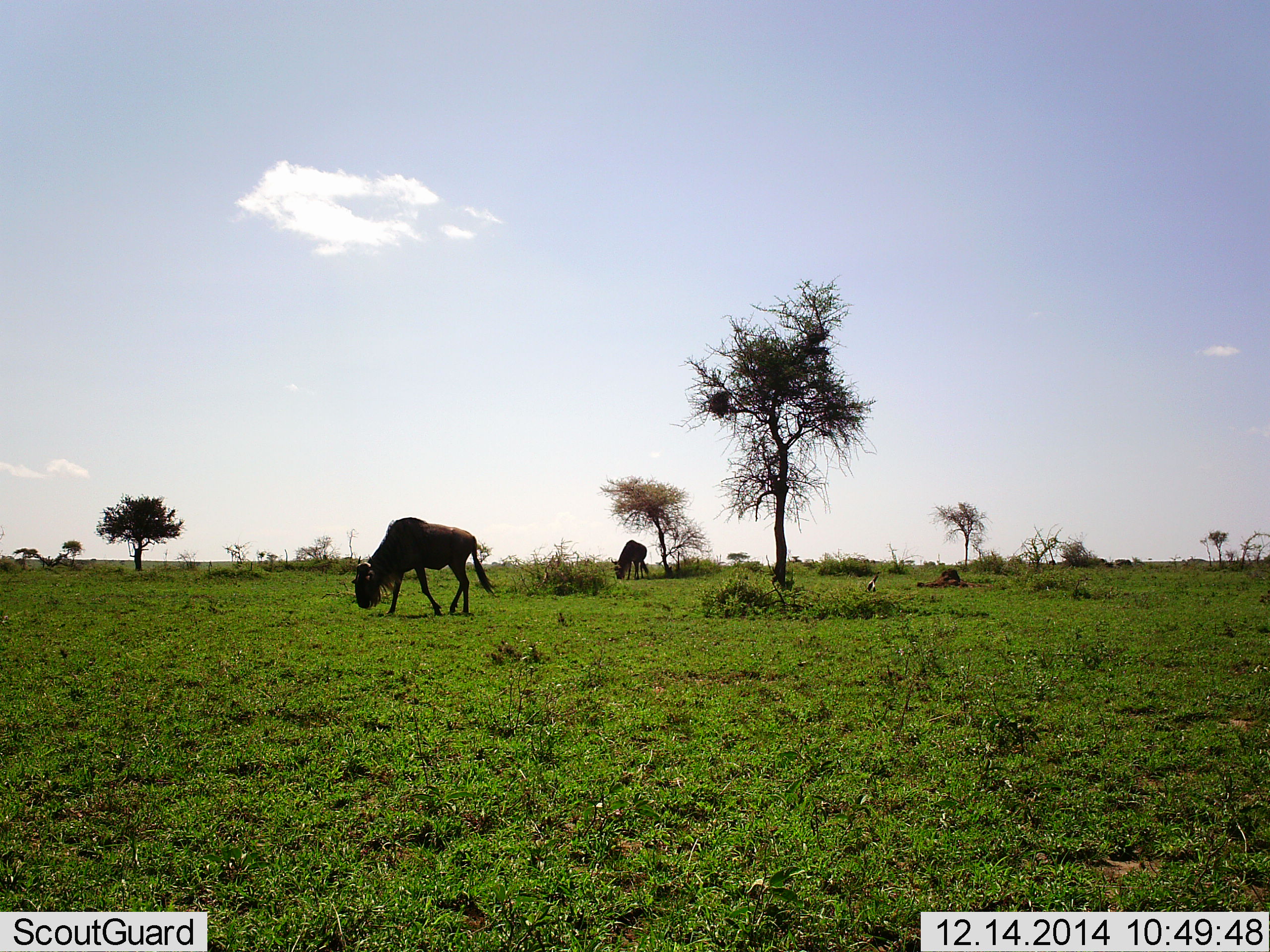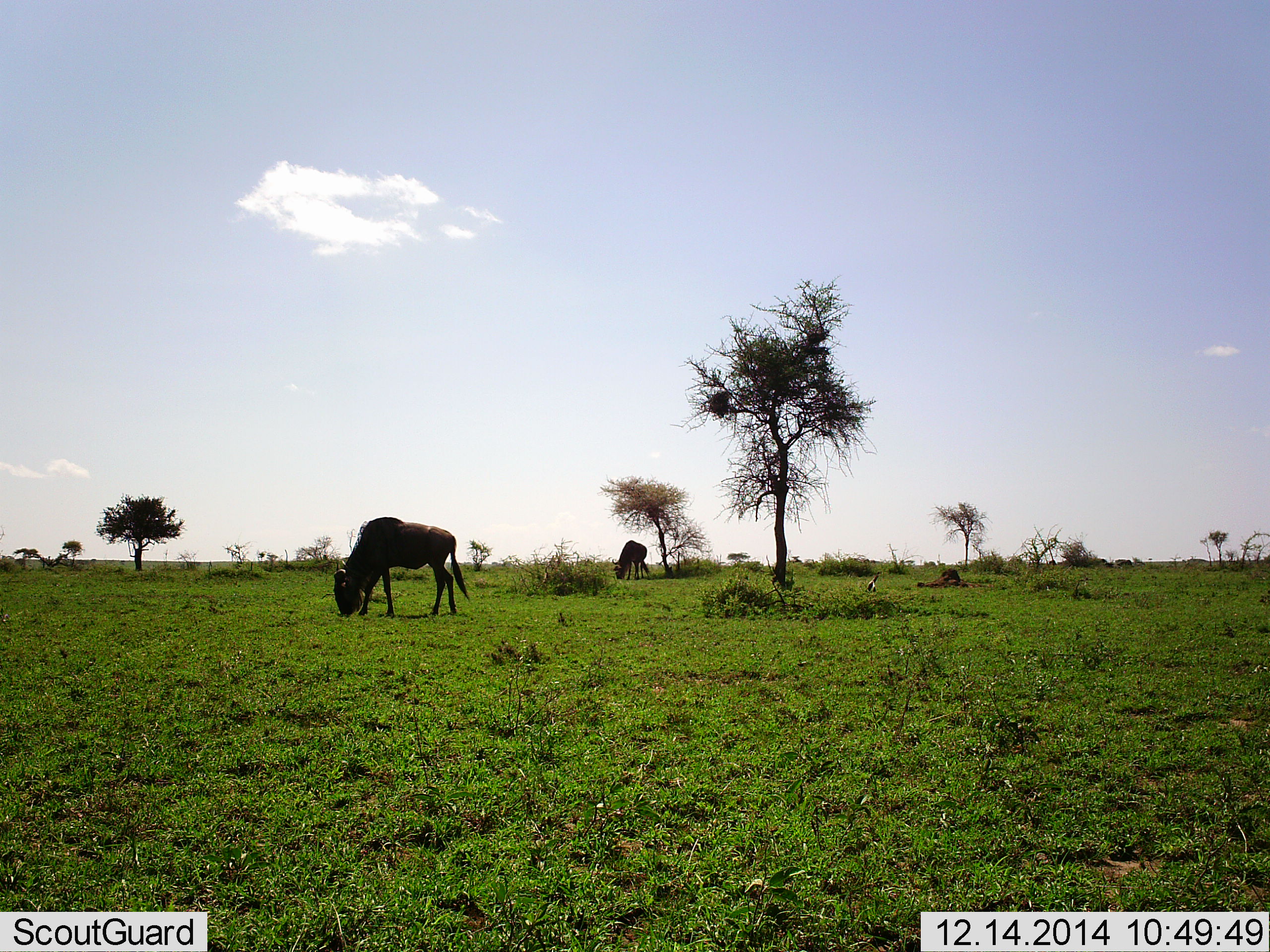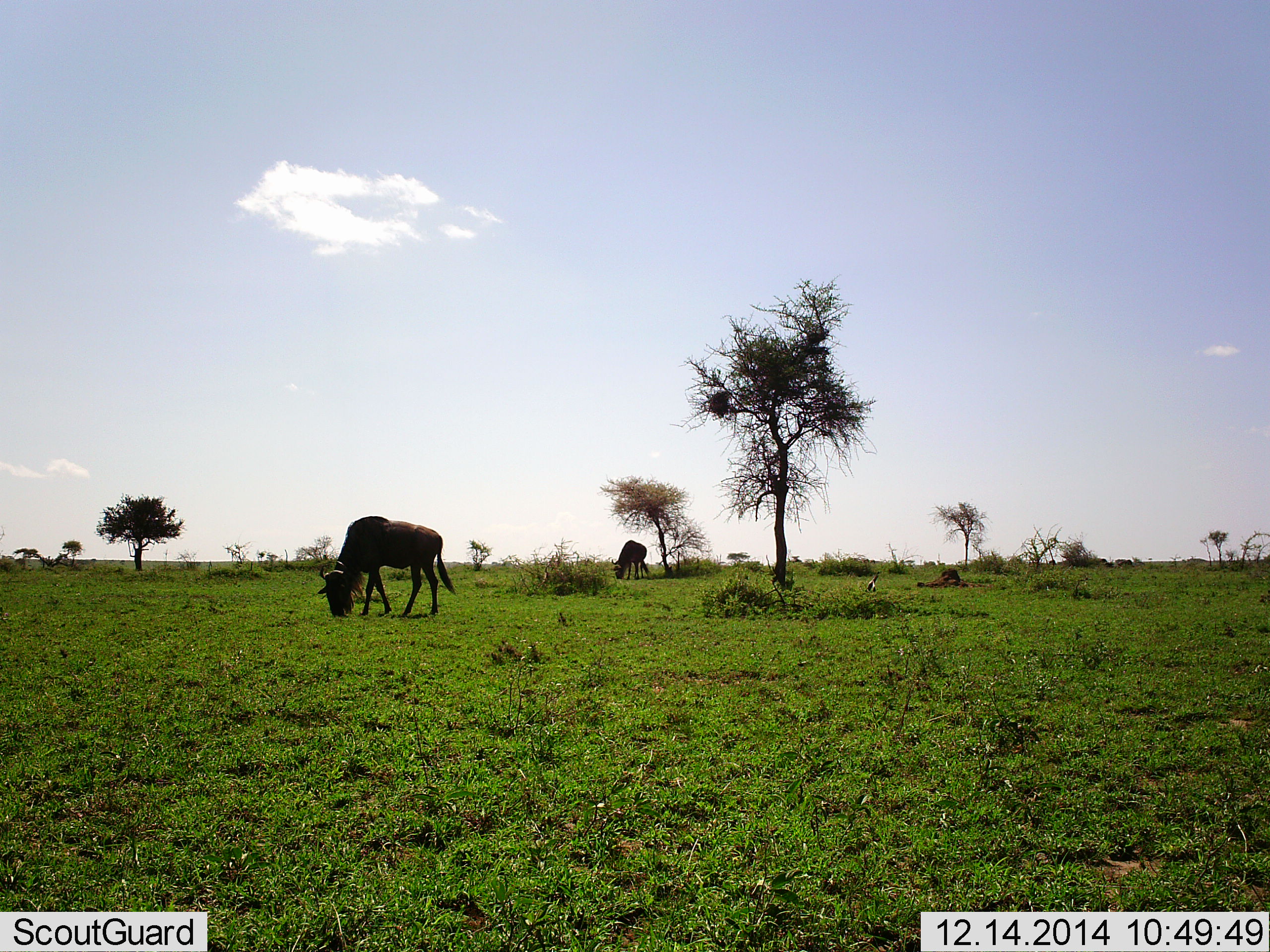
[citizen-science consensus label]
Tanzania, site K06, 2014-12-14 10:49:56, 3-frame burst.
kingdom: Animalia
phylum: Chordata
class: Mammalia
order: Artiodactyla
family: Bovidae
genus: Connochaetes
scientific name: Connochaetes taurinus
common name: blue wildebeest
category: wildebeest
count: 2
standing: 30%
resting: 10%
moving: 30%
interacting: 0%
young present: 0%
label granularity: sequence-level